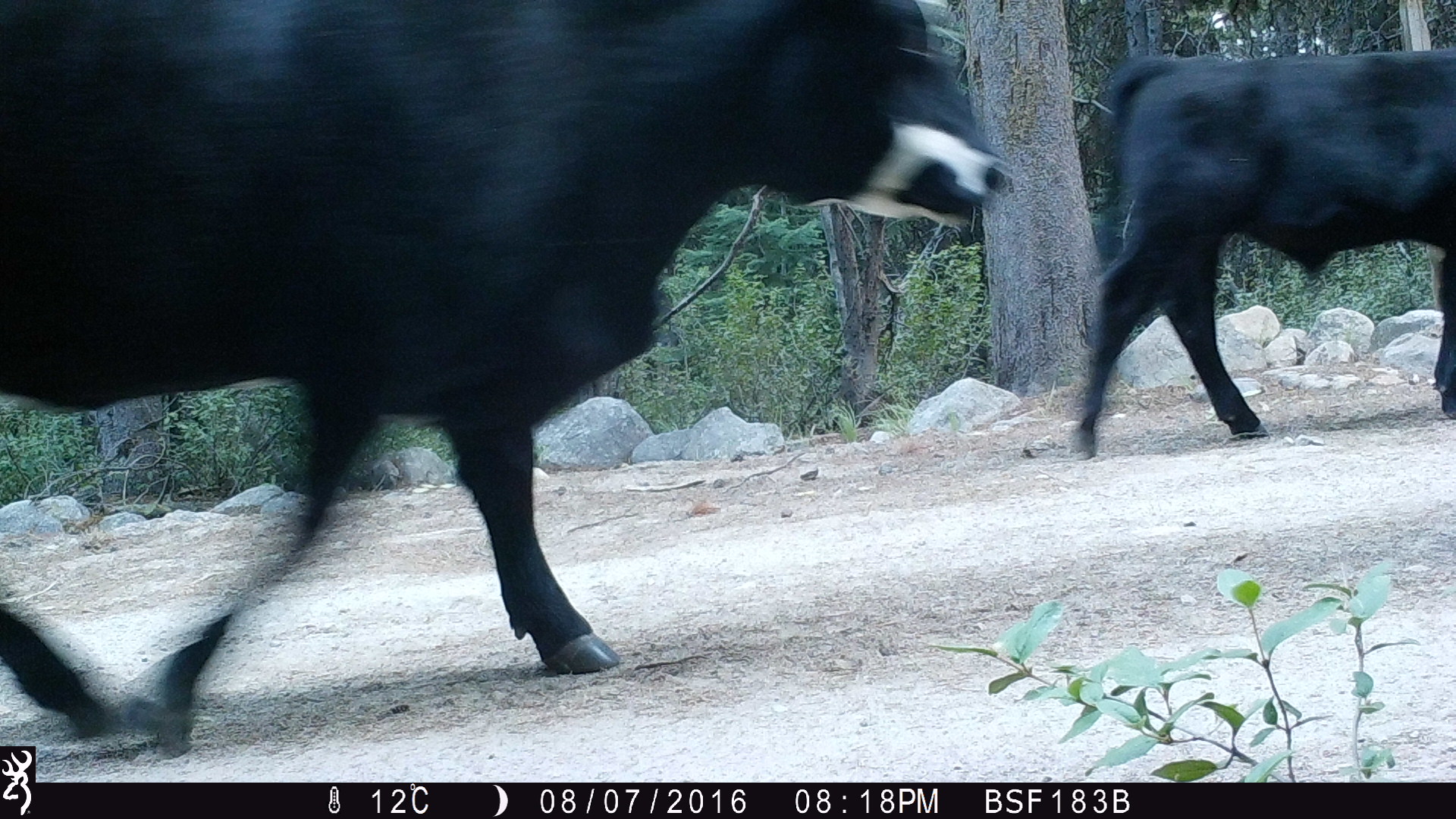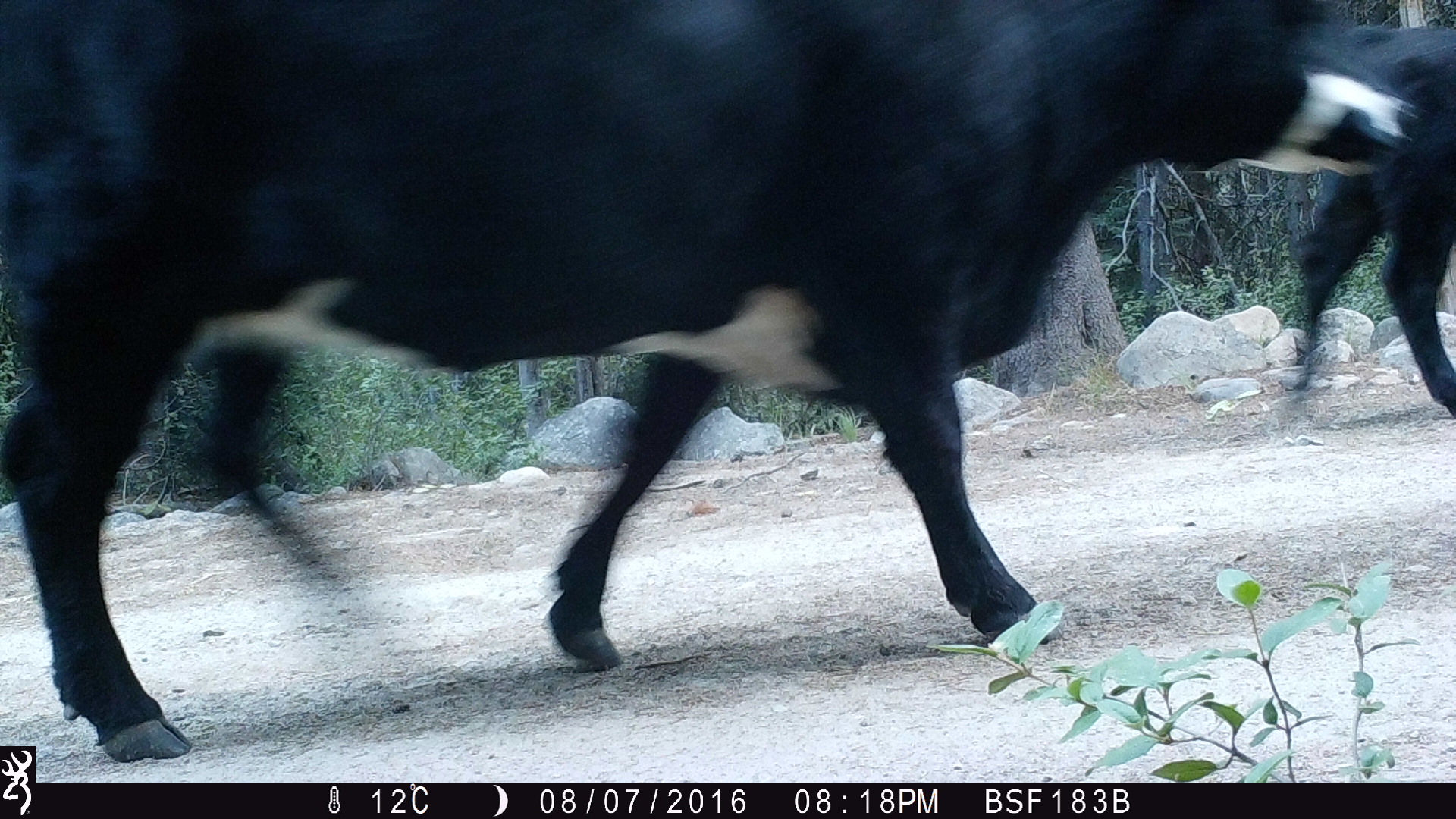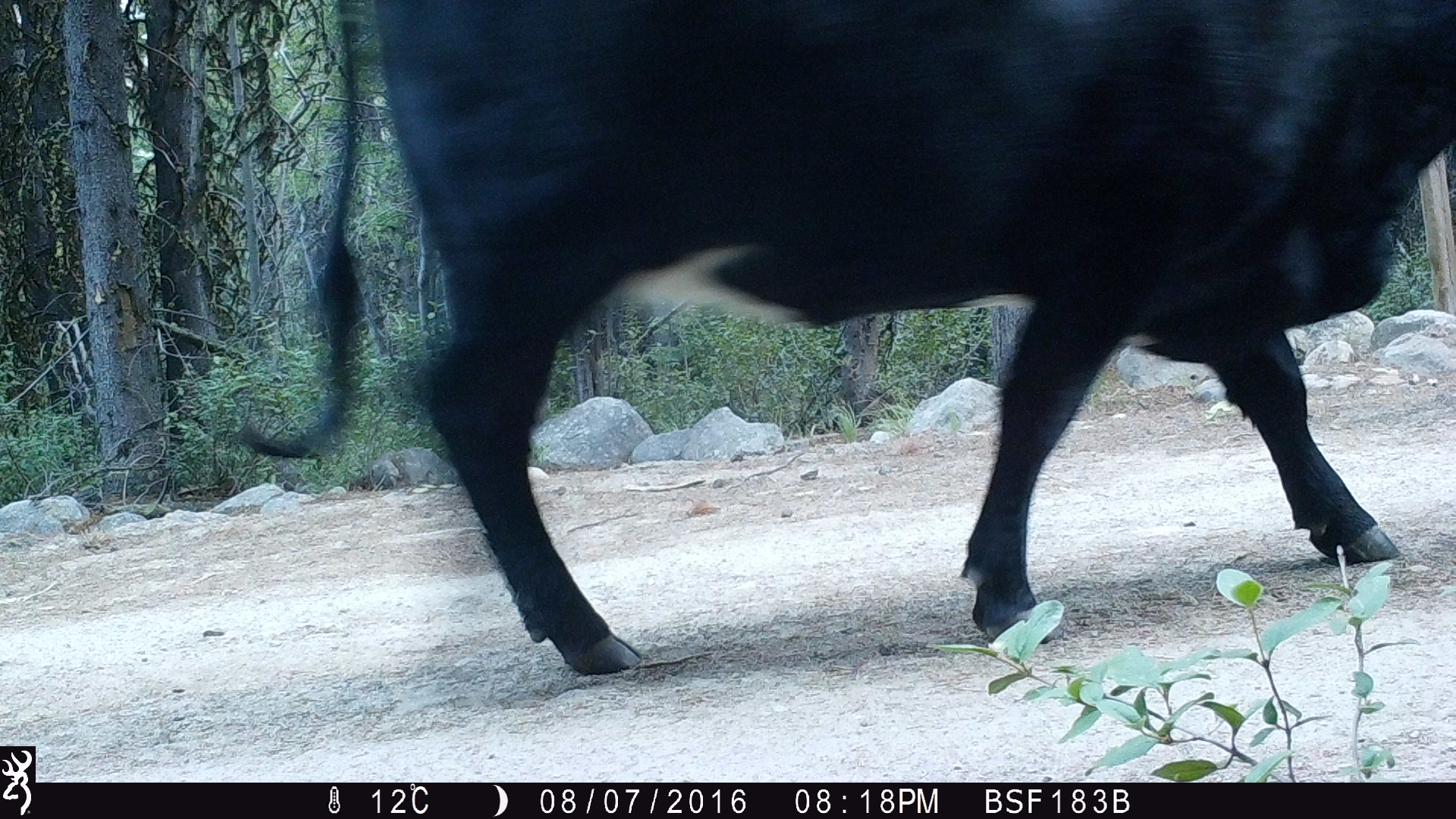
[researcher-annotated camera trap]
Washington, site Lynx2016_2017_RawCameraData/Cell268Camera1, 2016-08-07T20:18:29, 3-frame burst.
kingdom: Animalia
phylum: Chordata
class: Mammalia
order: Artiodactyla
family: Bovidae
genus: Bos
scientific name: Bos taurus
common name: domestic cattle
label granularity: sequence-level